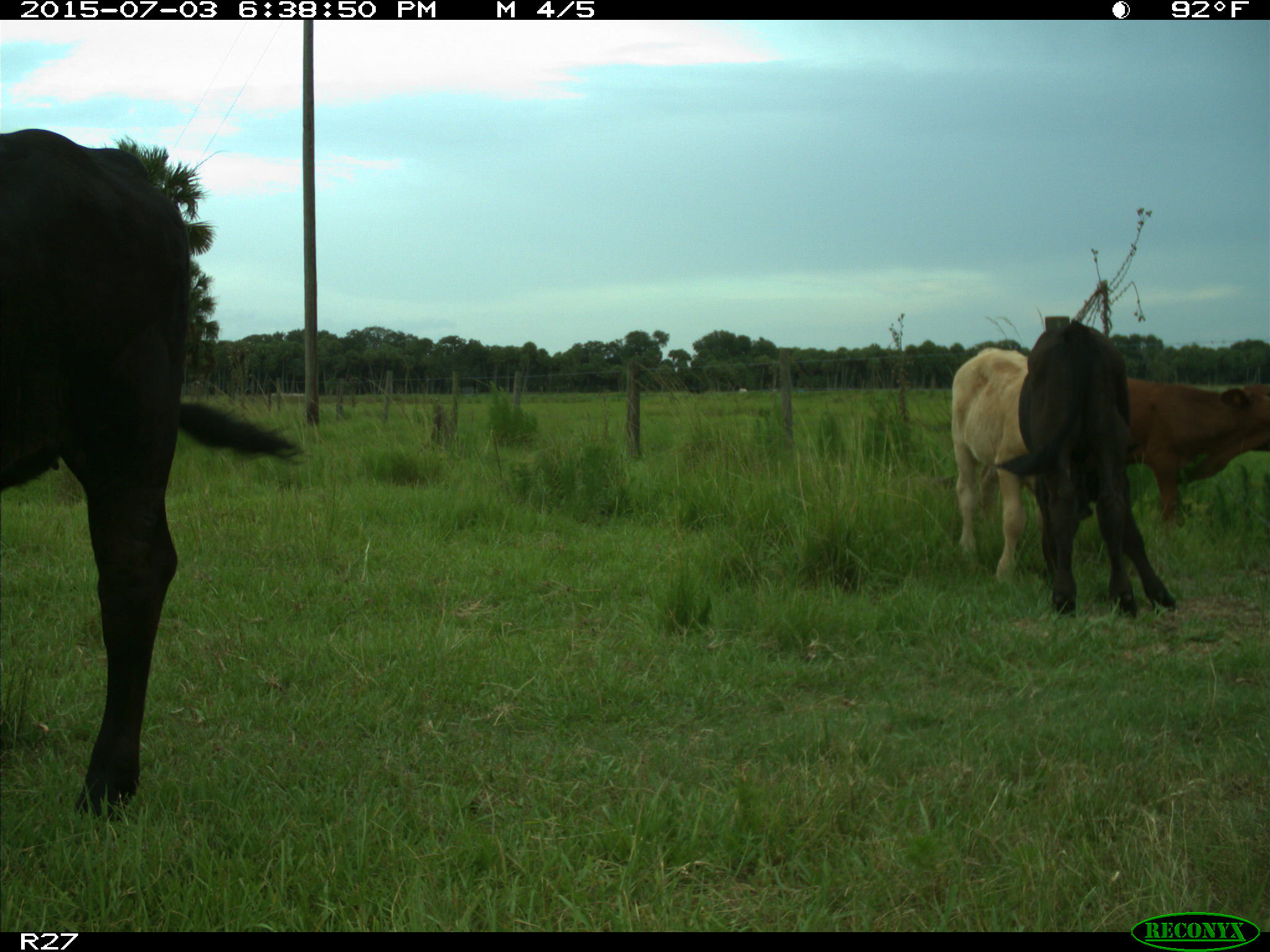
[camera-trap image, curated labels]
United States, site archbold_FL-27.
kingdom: Animalia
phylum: Chordata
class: Mammalia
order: Artiodactyla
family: Bovidae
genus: Bos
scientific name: Bos taurus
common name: domestic cow